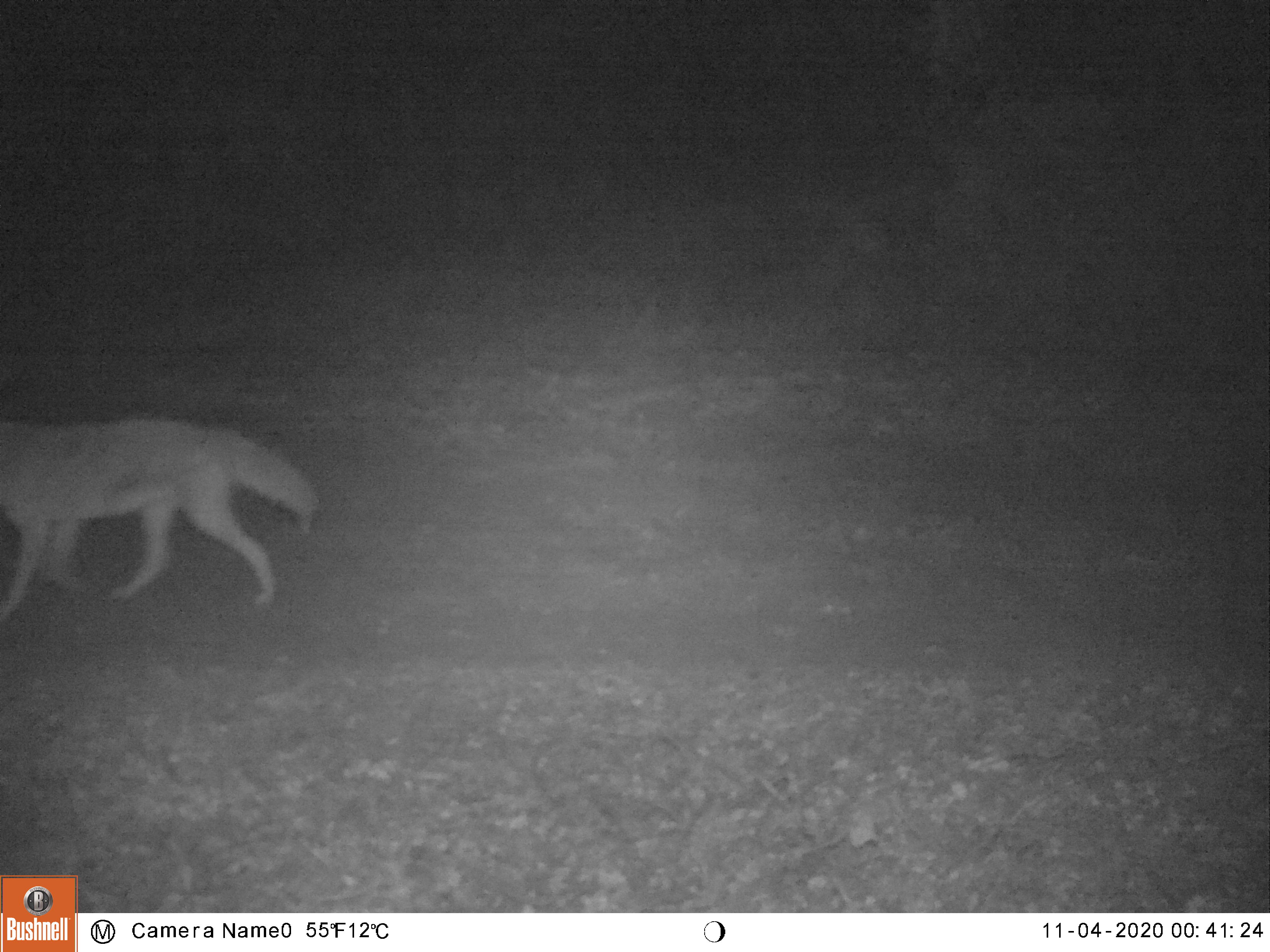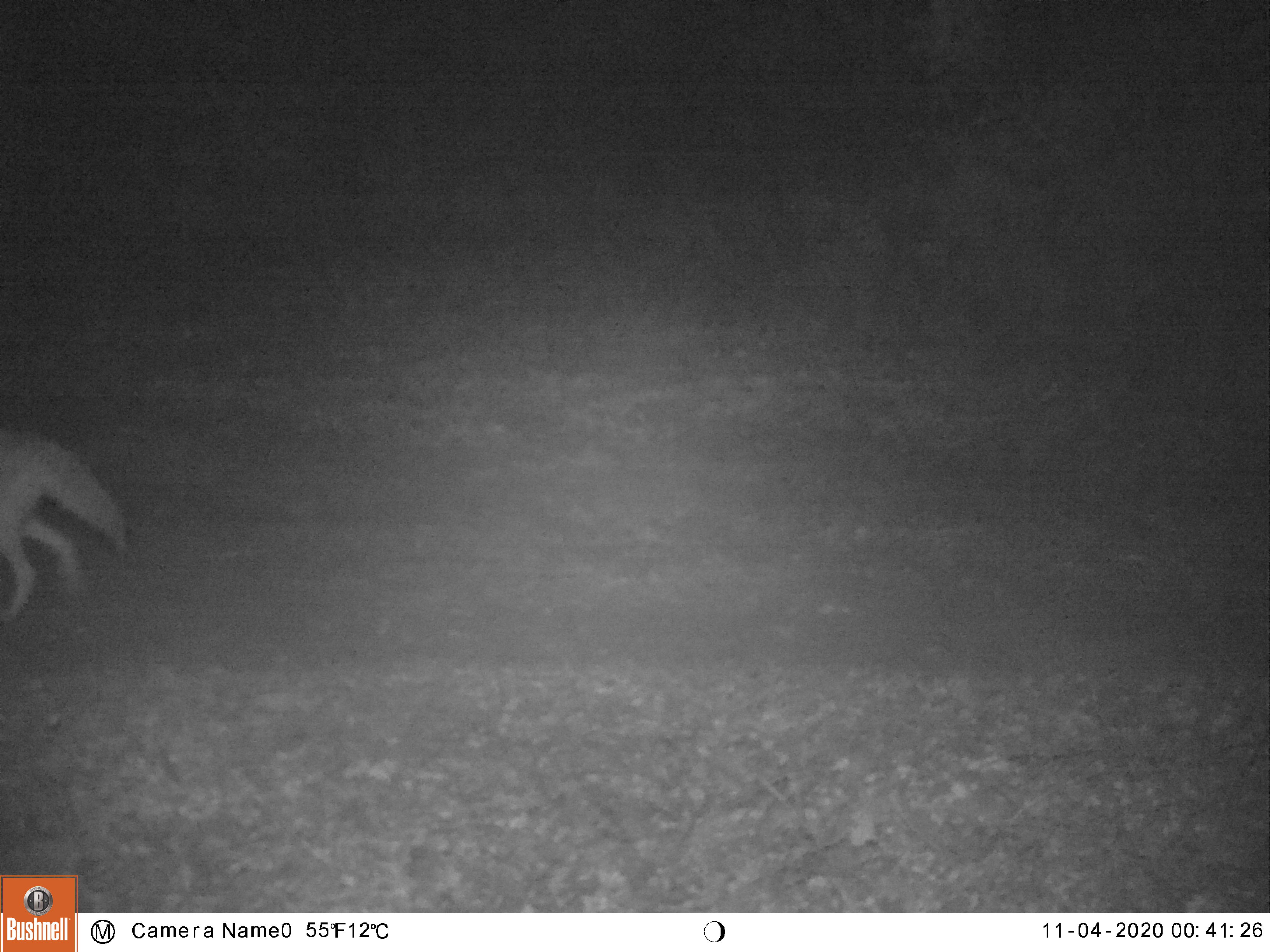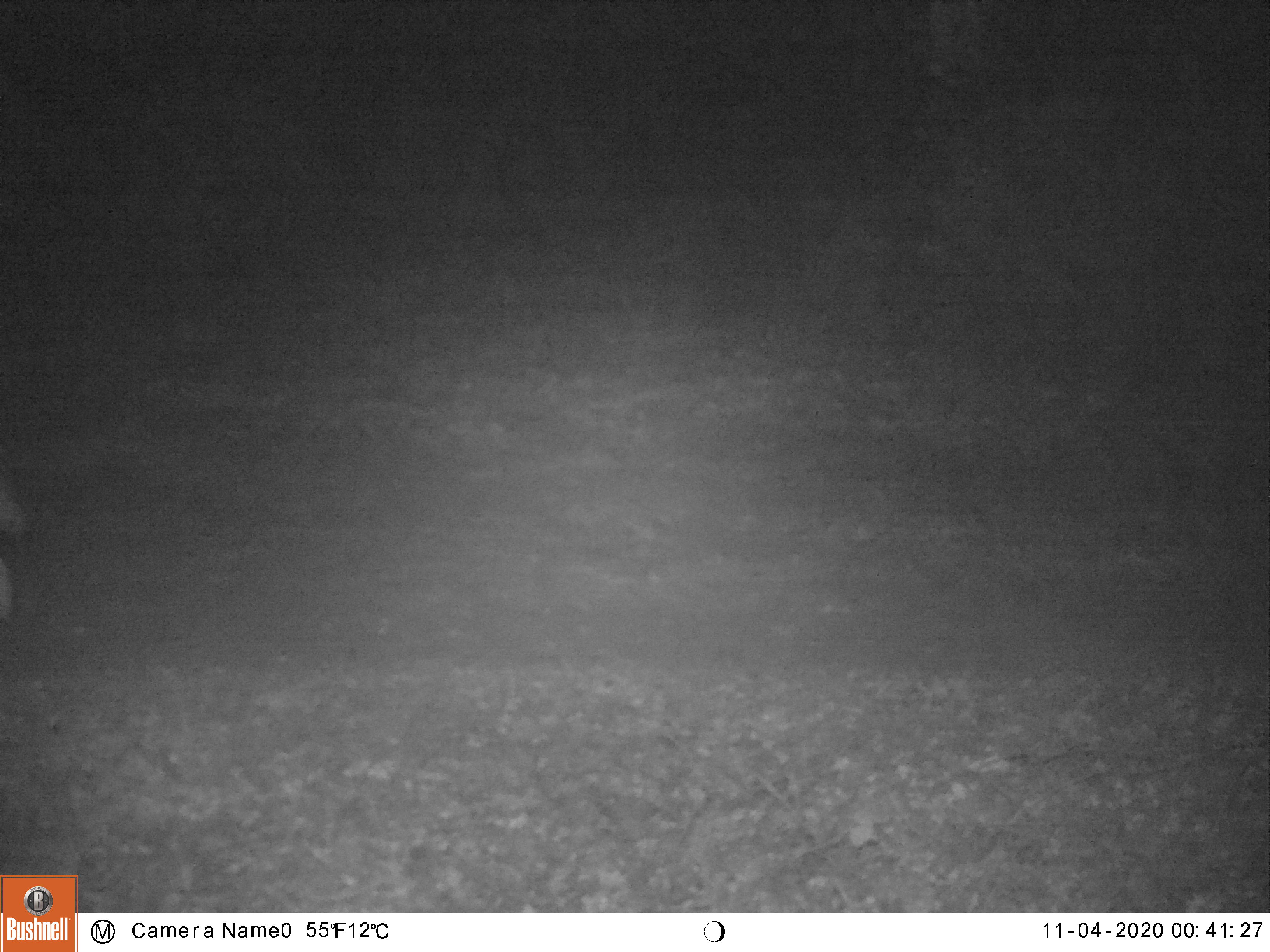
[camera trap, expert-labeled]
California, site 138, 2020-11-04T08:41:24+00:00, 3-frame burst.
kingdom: Animalia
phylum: Chordata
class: Mammalia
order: Carnivora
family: Canidae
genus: Canis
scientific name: Canis latrans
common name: coyote